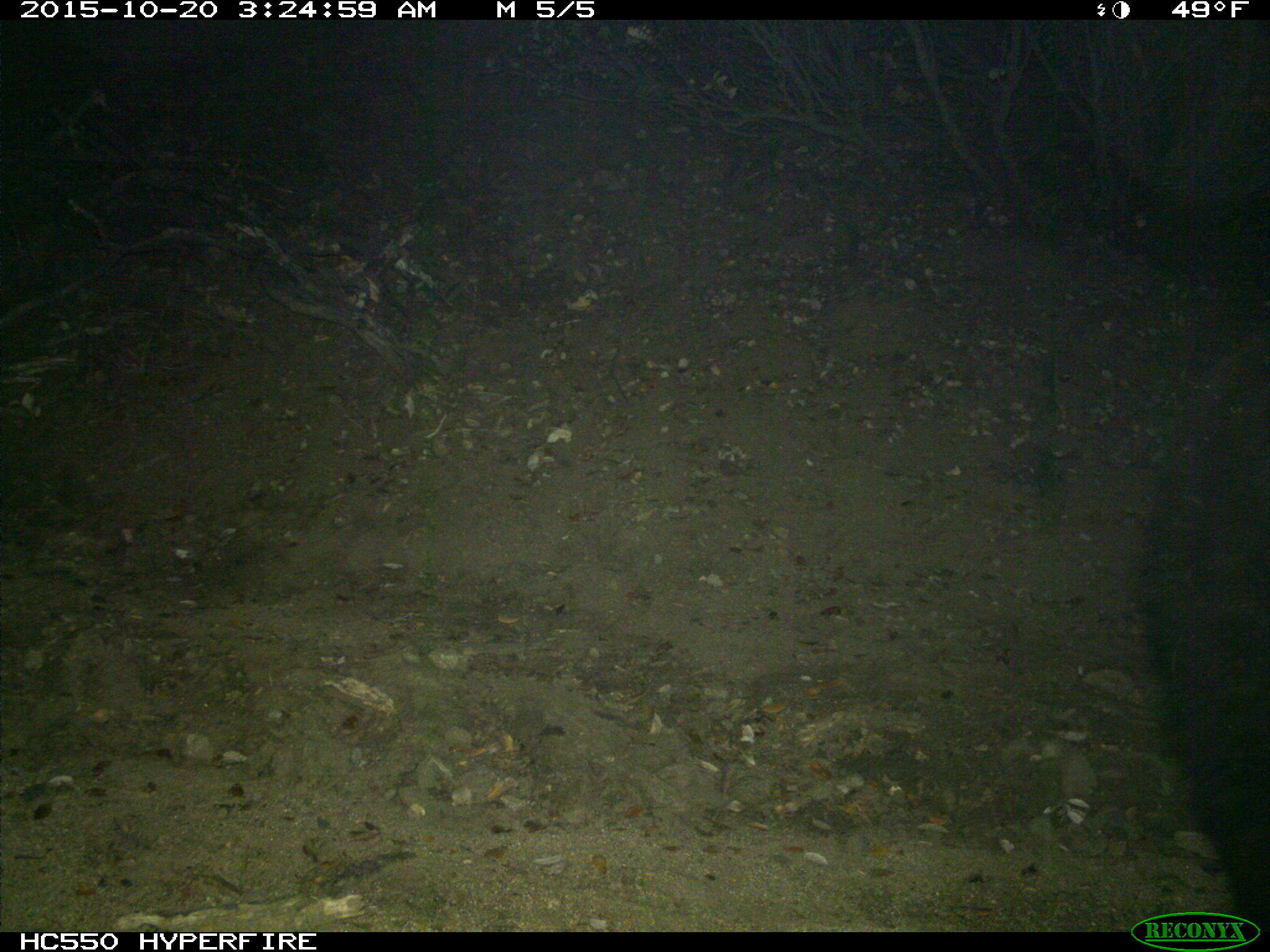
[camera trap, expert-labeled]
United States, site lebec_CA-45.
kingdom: Animalia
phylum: Chordata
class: Mammalia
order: Carnivora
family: Ursidae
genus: Ursus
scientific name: Ursus americanus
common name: american black bear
Ursus americanus (american black bear).